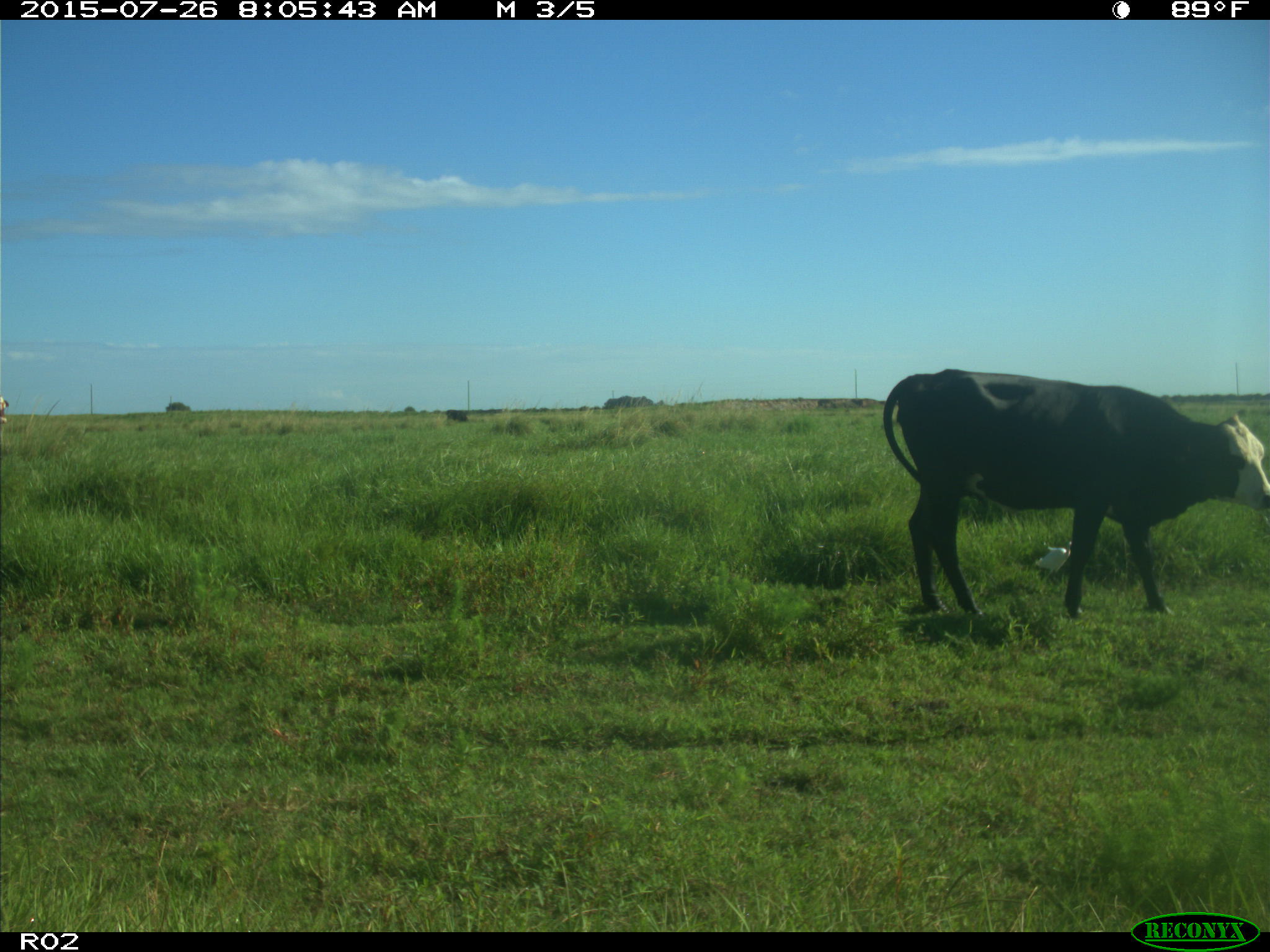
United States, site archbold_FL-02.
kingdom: Animalia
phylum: Chordata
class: Mammalia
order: Artiodactyla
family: Bovidae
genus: Bos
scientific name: Bos taurus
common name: domestic cow